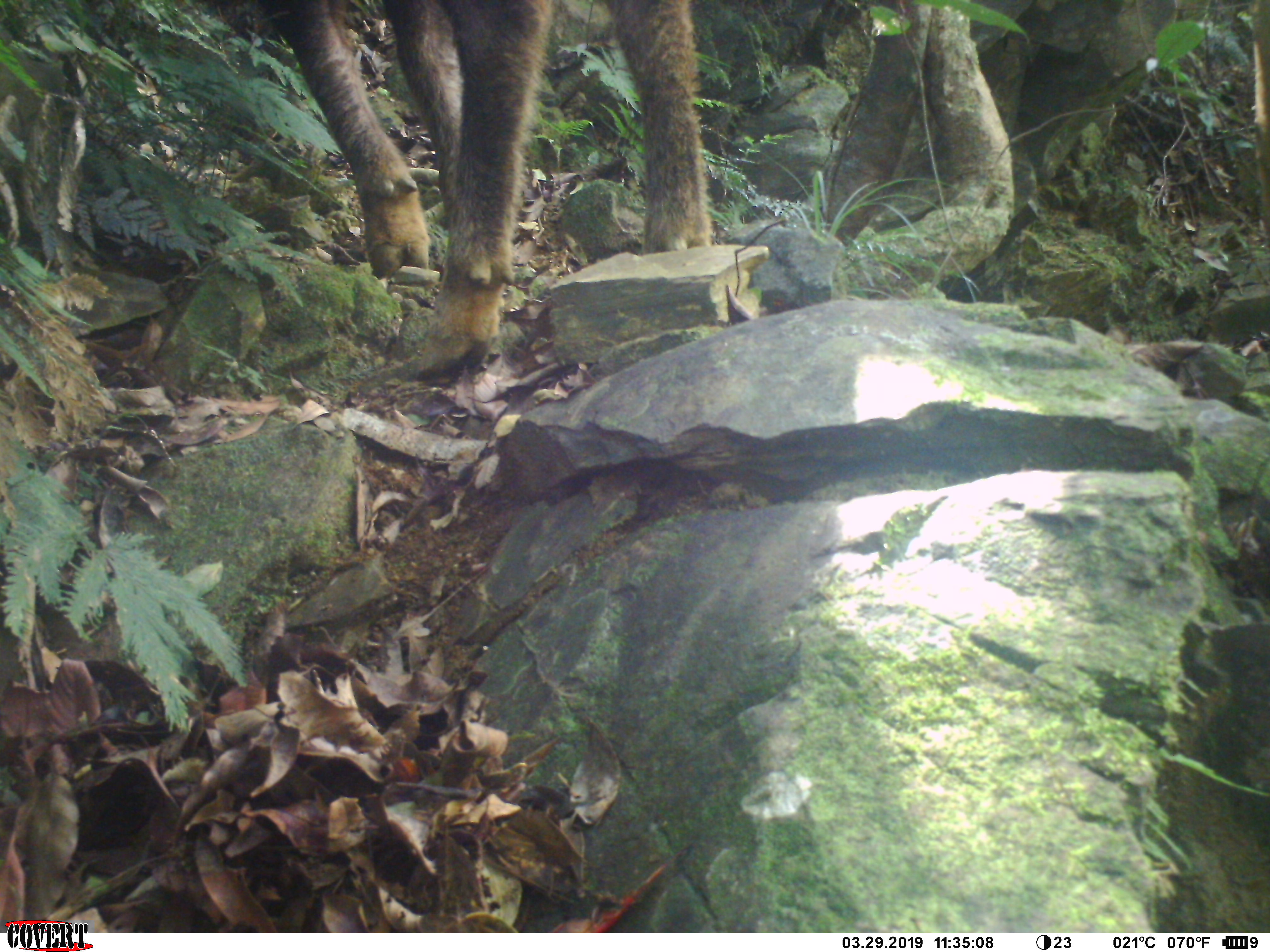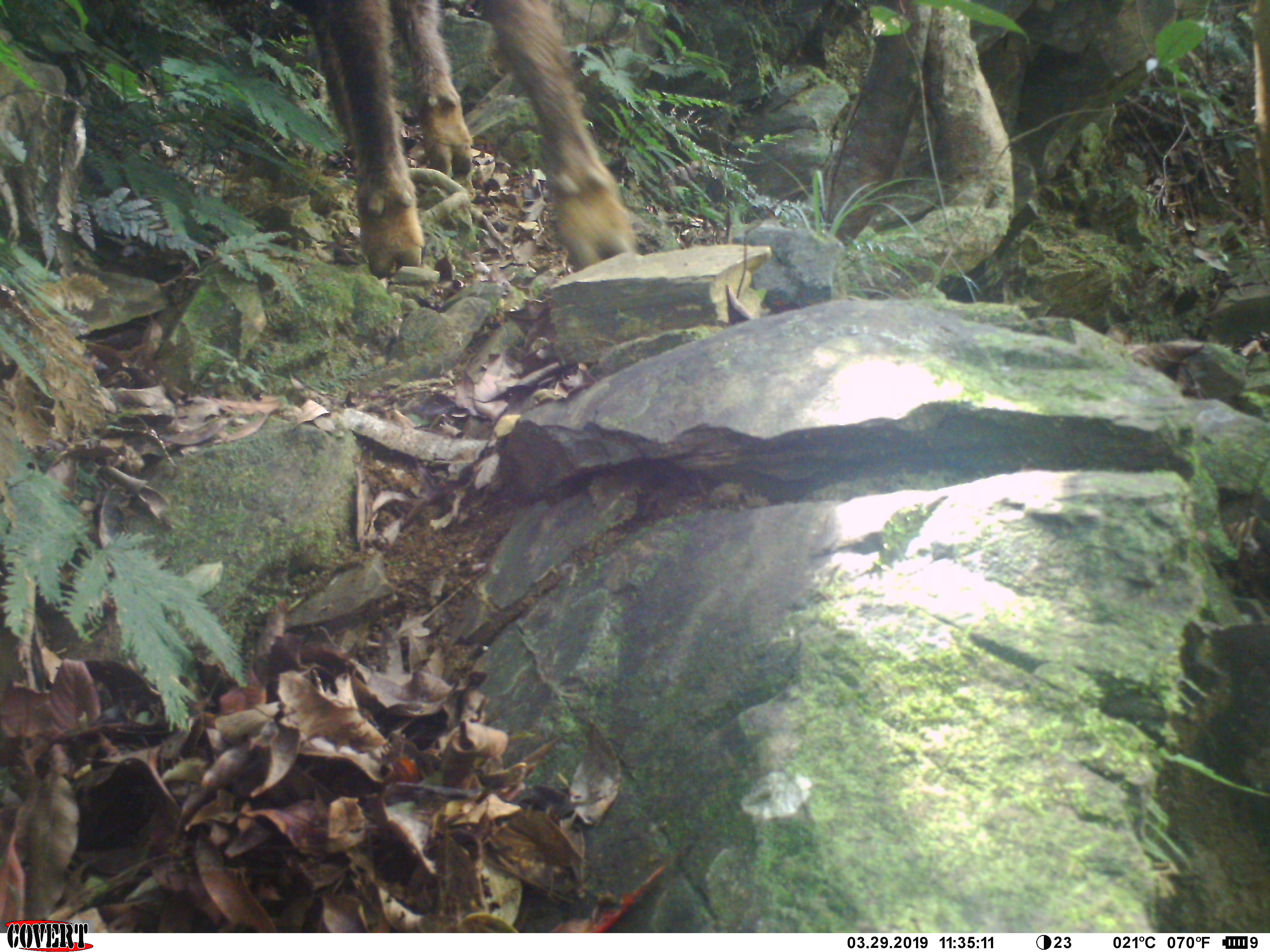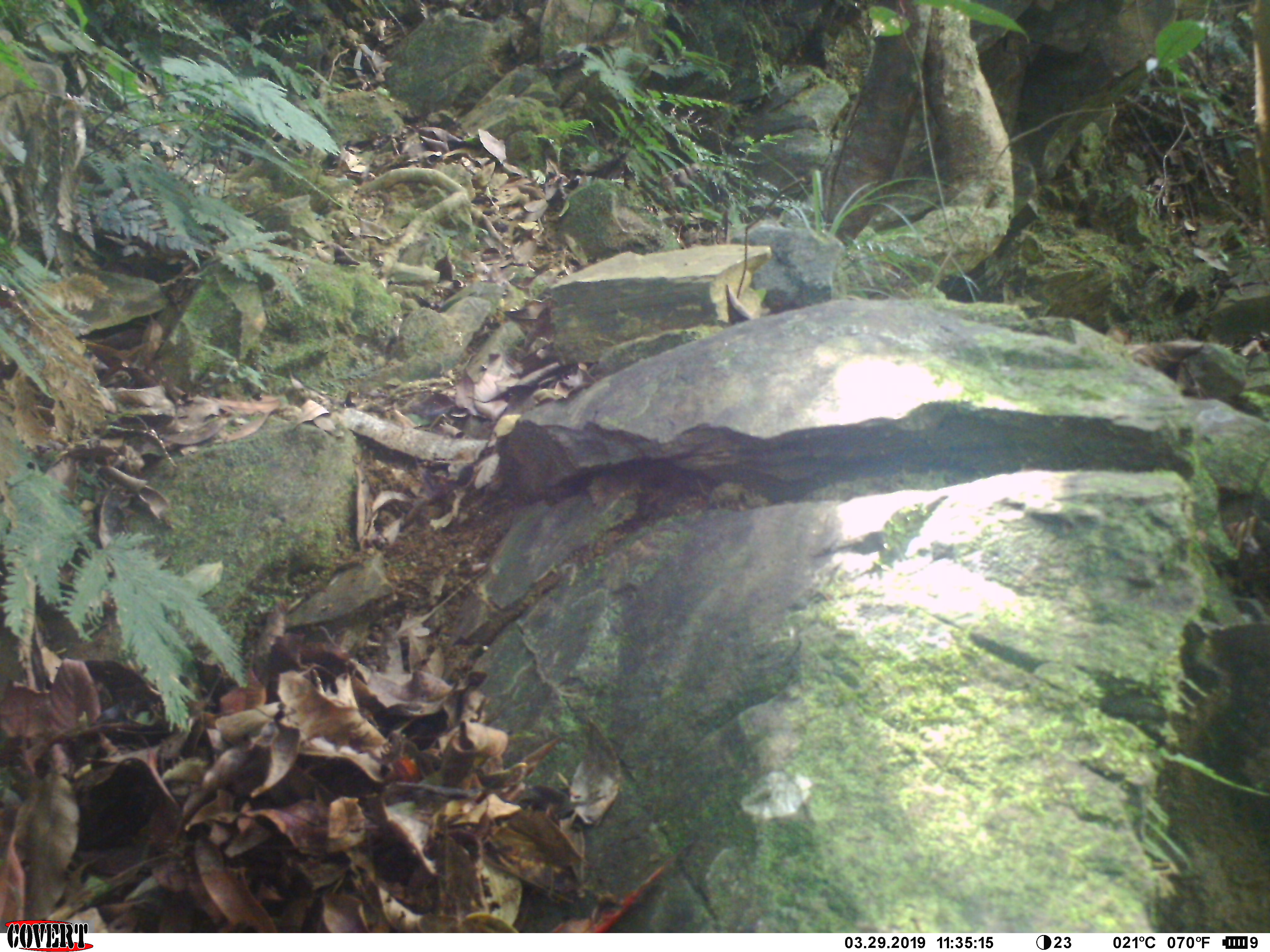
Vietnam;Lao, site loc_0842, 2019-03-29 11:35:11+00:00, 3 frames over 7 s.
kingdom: Animalia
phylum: Chordata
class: Mammalia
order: Artiodactyla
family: Bovidae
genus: Capricornis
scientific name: Capricornis sumatraensis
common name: chinese serow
Chinese serow (Capricornis sumatraensis). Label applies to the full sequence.